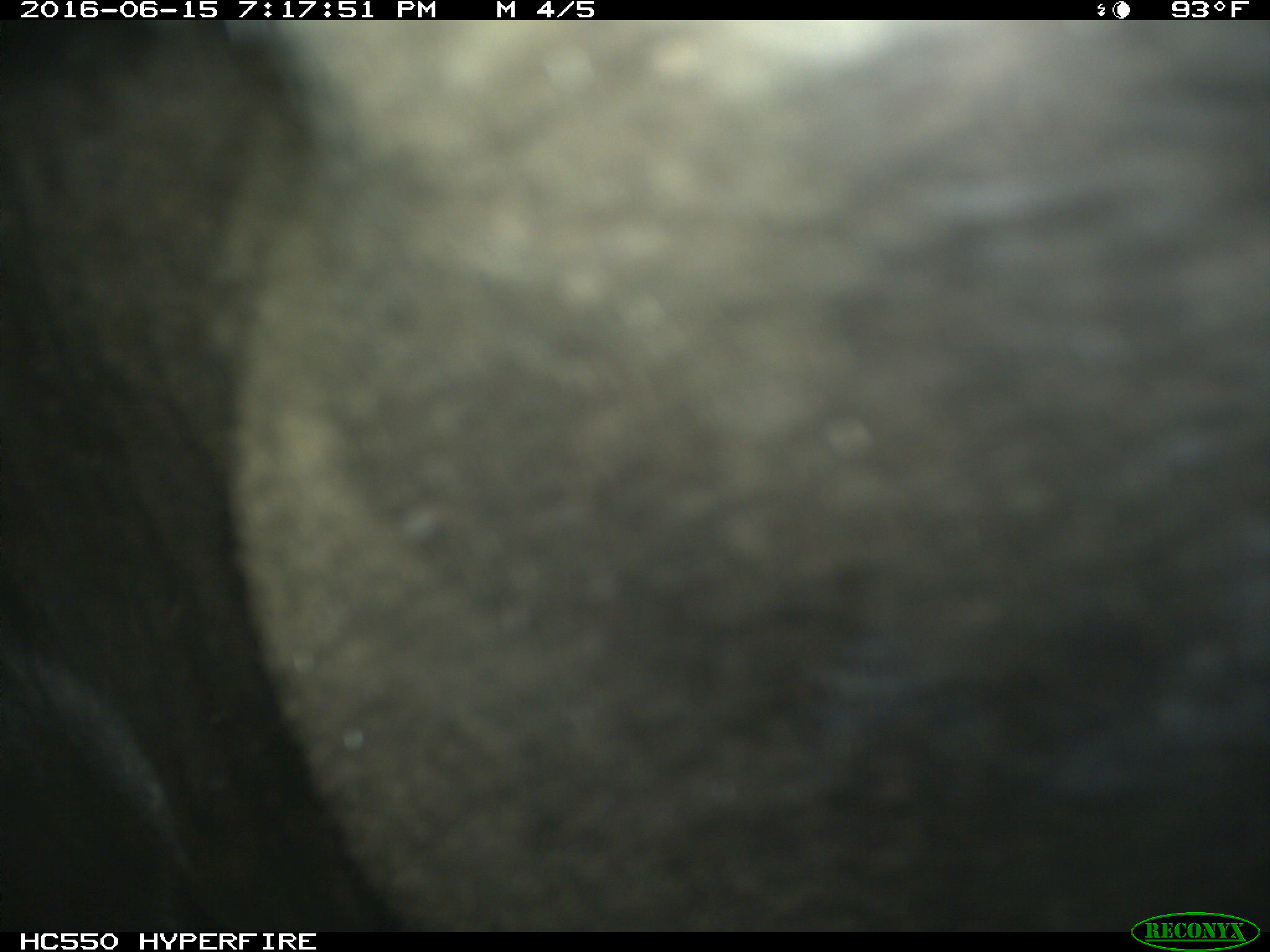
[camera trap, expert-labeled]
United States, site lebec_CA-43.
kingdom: Animalia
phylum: Chordata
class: Mammalia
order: Artiodactyla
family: Bovidae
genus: Bos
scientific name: Bos taurus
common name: domestic cow